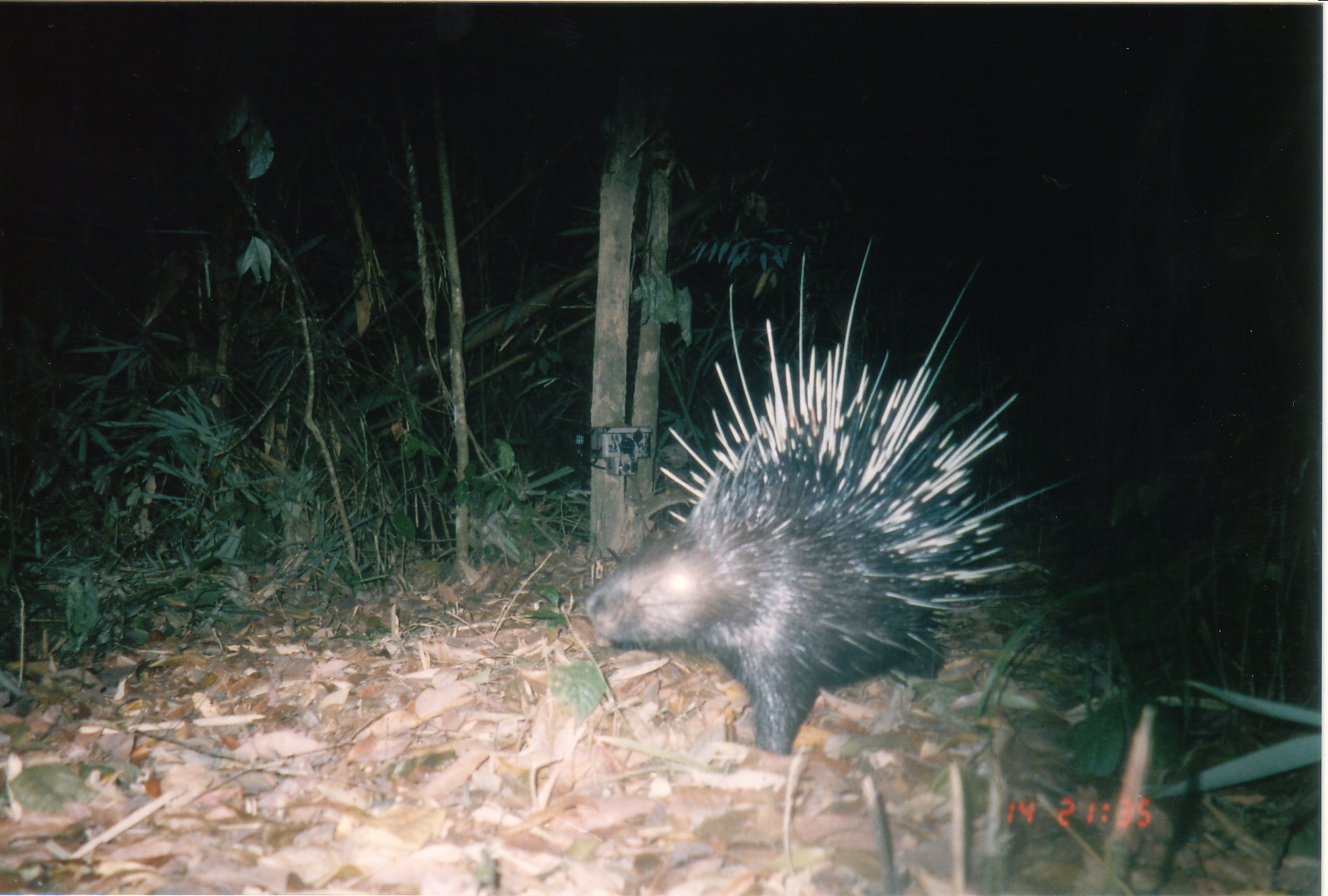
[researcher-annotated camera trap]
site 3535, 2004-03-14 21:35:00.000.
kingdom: Animalia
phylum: Chordata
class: Mammalia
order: Rodentia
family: Hystricidae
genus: Hystrix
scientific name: Hystrix brachyura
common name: east asian porcupine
Hystrix brachyura (east asian porcupine), count 1.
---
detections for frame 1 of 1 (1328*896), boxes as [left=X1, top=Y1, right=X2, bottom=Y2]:
hystrix brachyura: [left=585, top=235, right=1073, bottom=757]